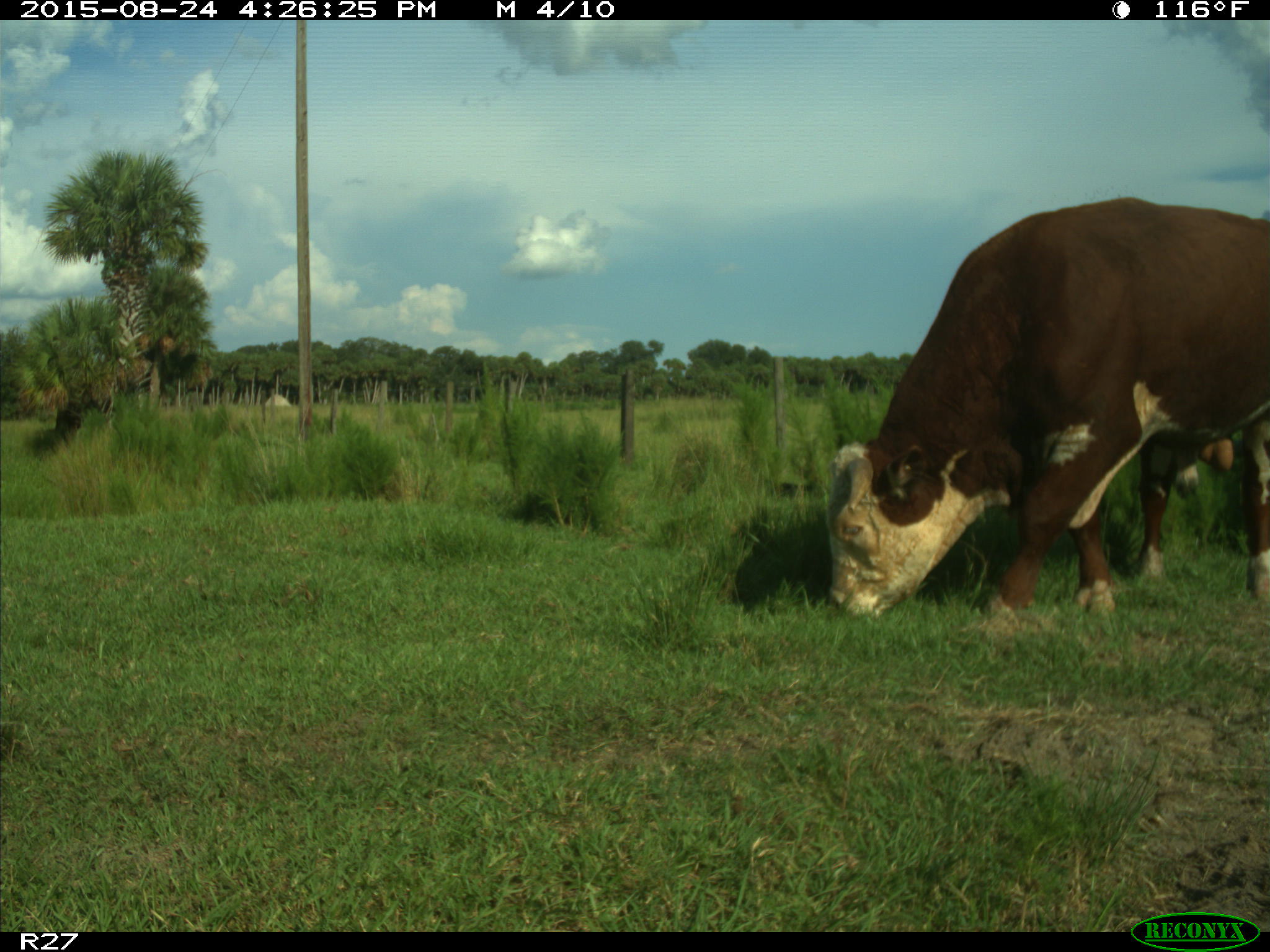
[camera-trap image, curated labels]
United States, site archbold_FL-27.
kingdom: Animalia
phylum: Chordata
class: Mammalia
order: Artiodactyla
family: Bovidae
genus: Bos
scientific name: Bos taurus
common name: domestic cow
Bos taurus (domestic cow).